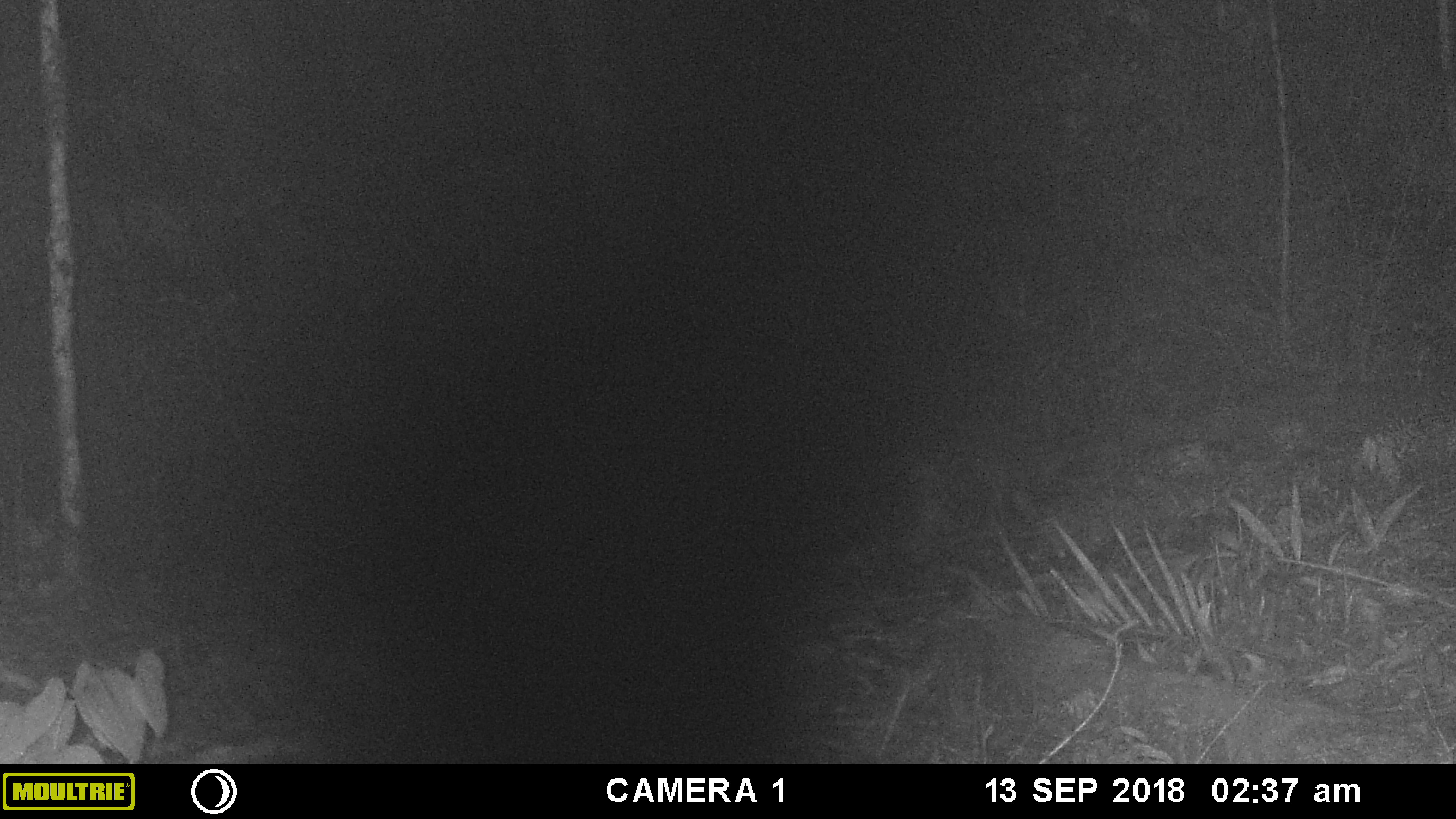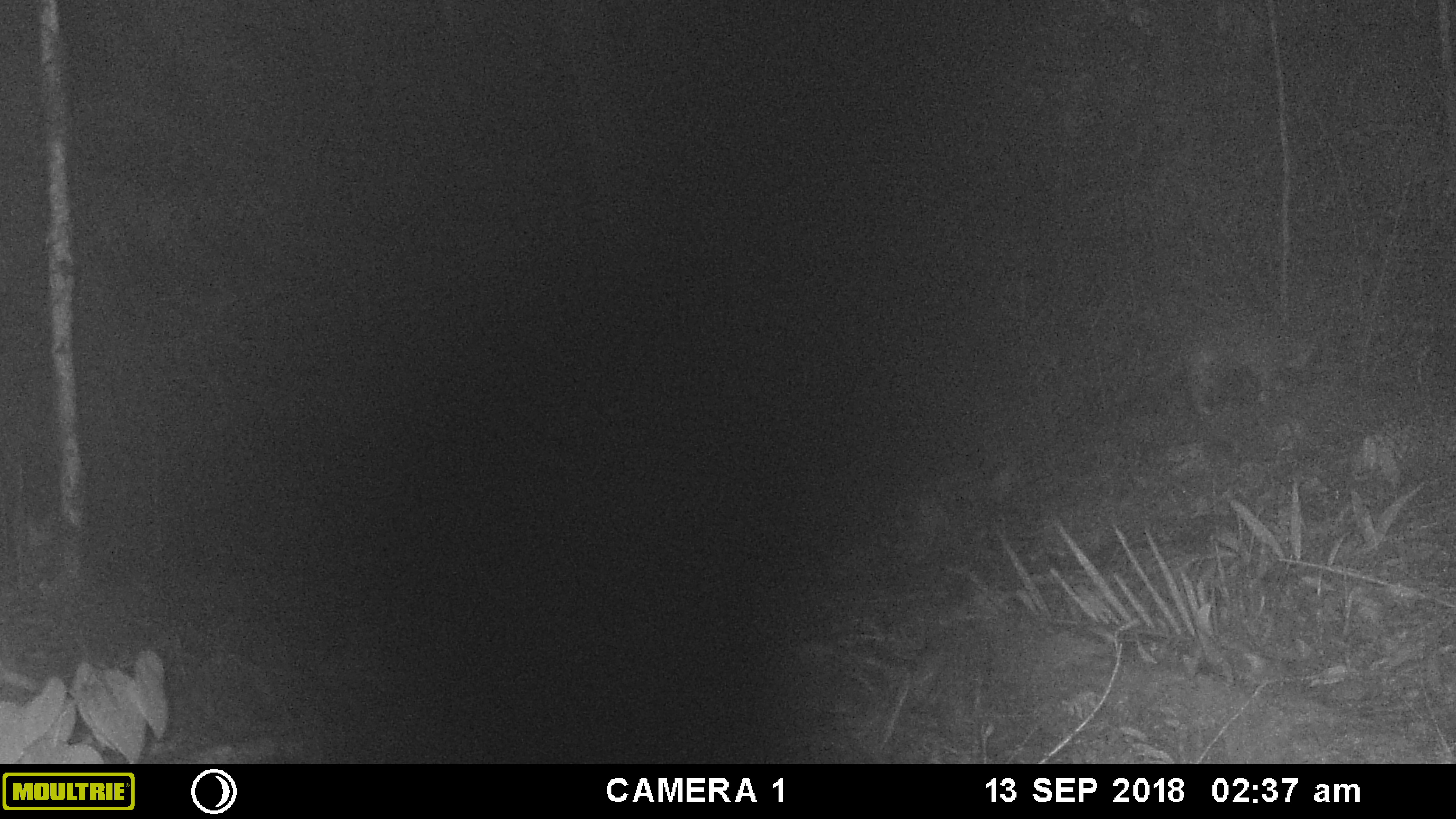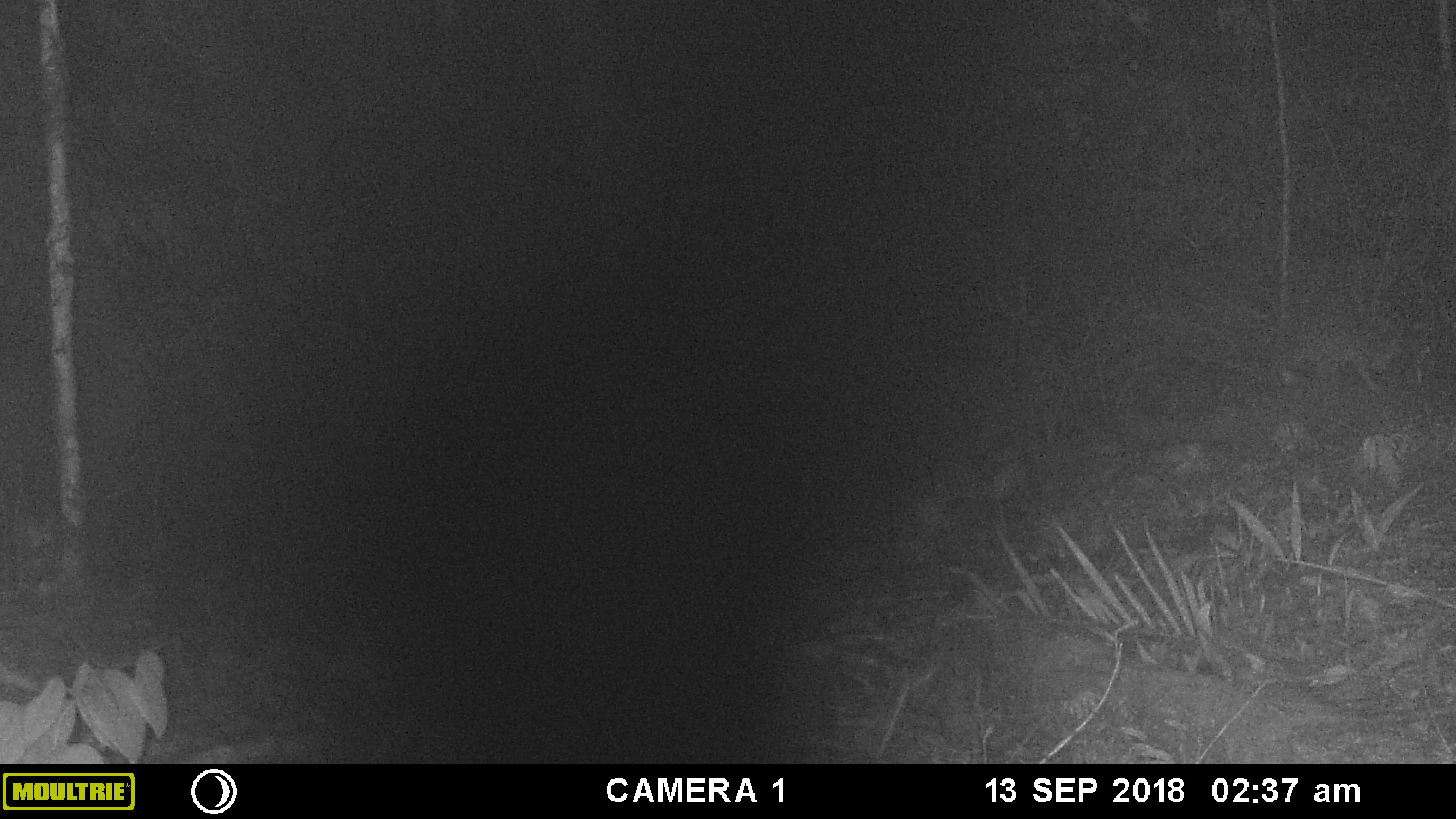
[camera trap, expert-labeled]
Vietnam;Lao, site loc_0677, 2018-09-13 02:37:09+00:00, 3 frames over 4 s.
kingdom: Animalia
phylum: Chordata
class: Mammalia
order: Carnivora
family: Viverridae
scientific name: Paradoxurinae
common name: palm civet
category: unidentified palm civet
Unidentified palm civet (palm civet) (Paradoxurinae). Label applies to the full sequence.